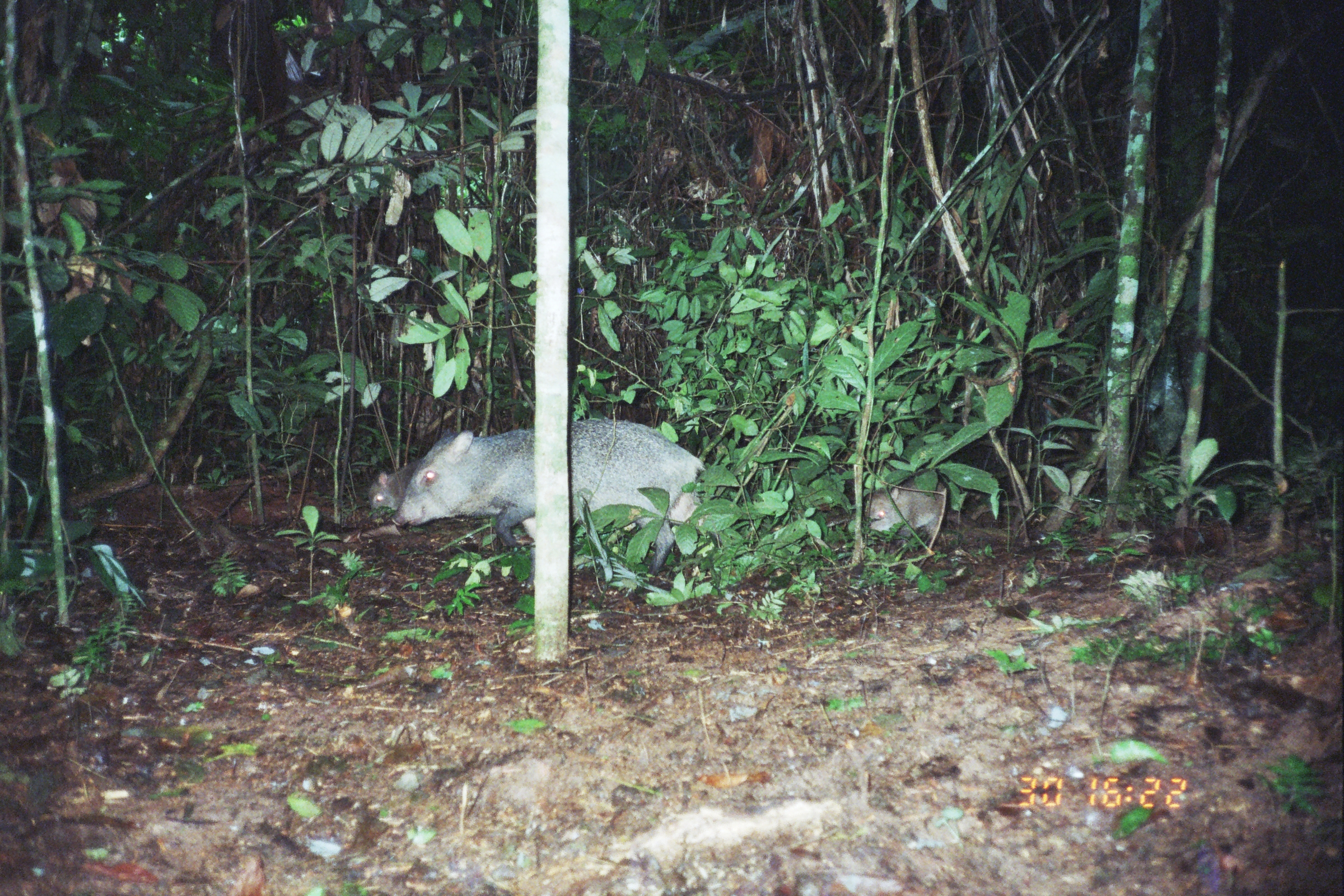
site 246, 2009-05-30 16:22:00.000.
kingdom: Animalia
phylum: Chordata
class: Mammalia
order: Artiodactyla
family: Tayassuidae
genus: Pecari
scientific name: Pecari tajacu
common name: collared peccary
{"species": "Pecari tajacu (collared peccary)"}